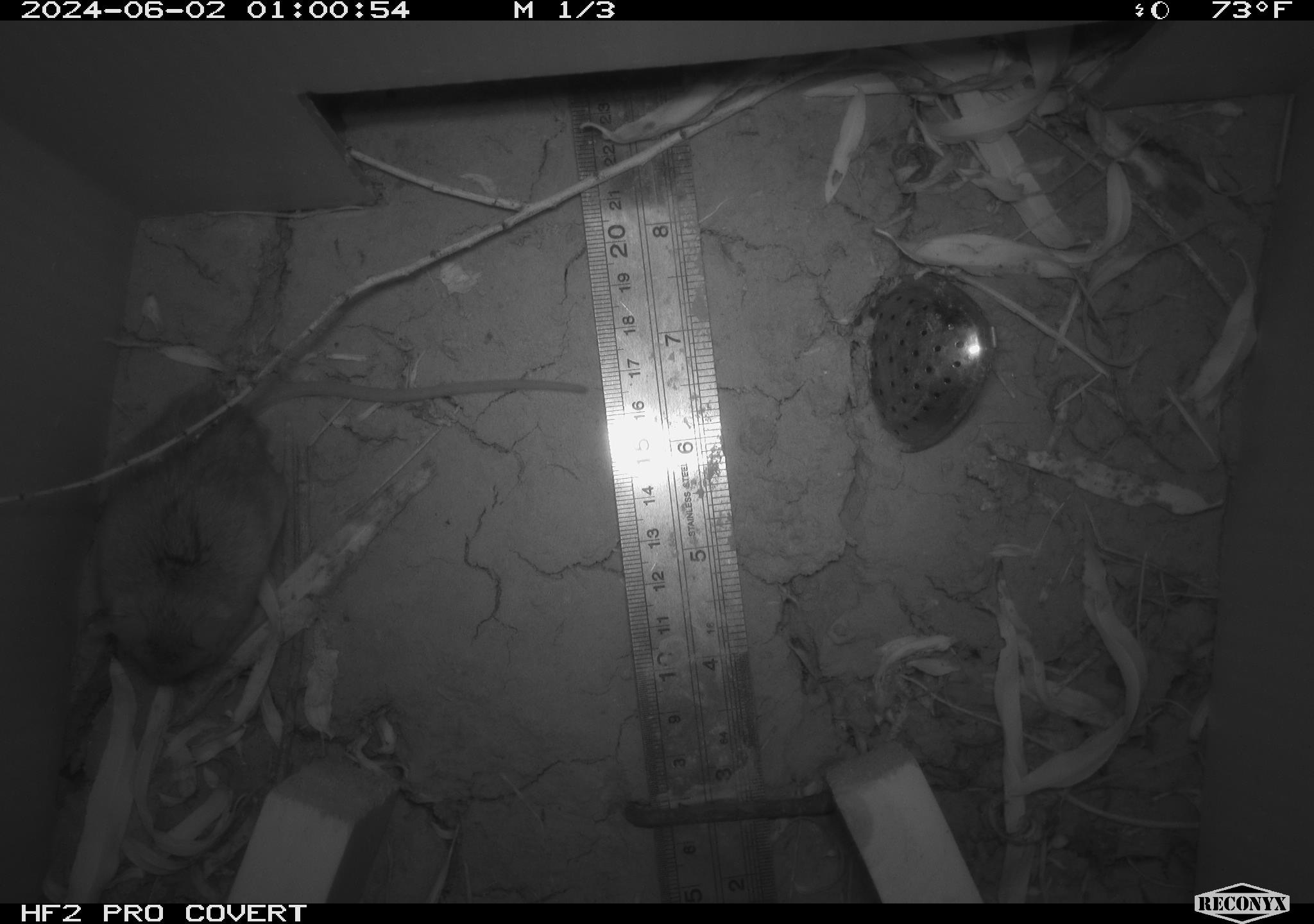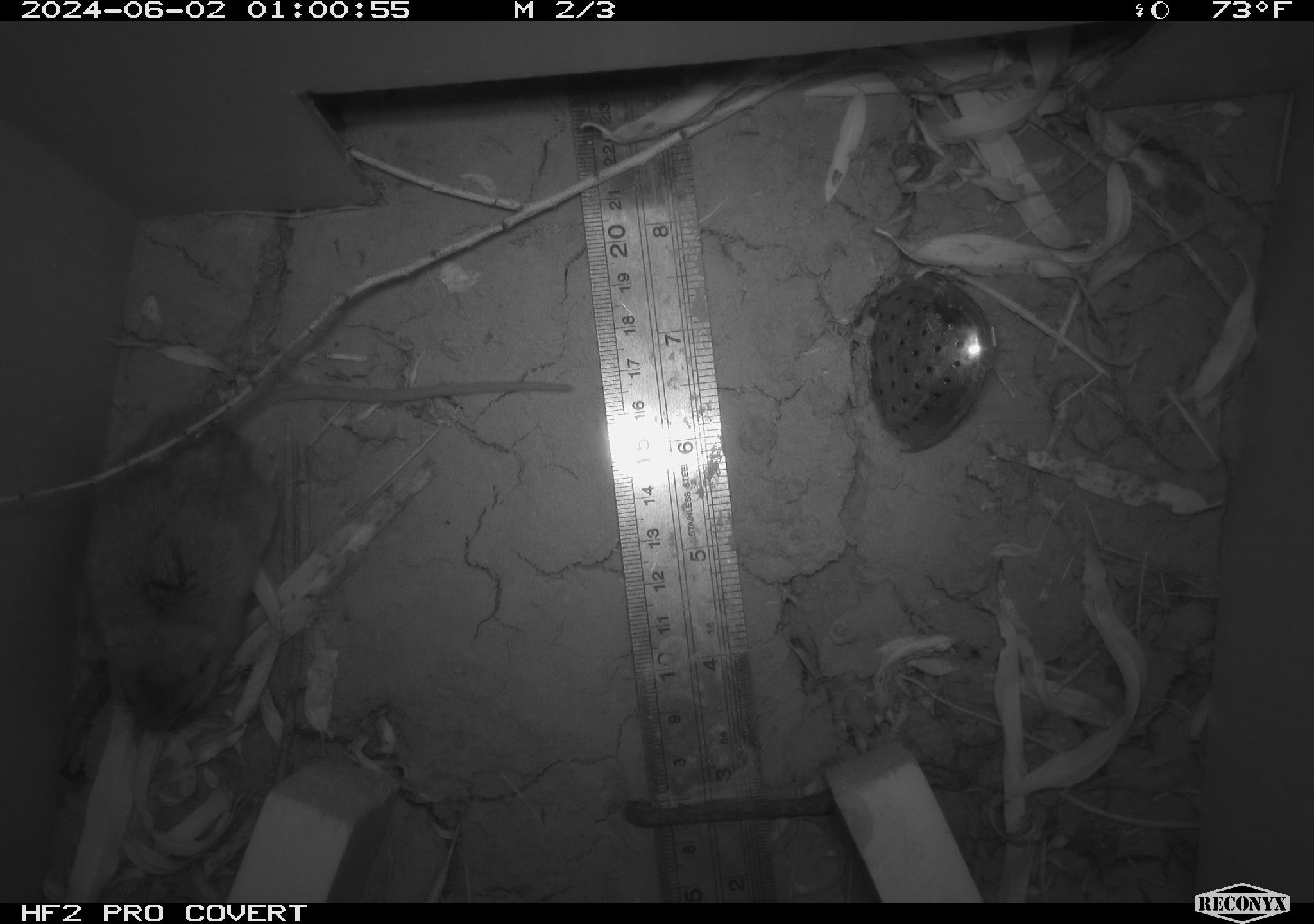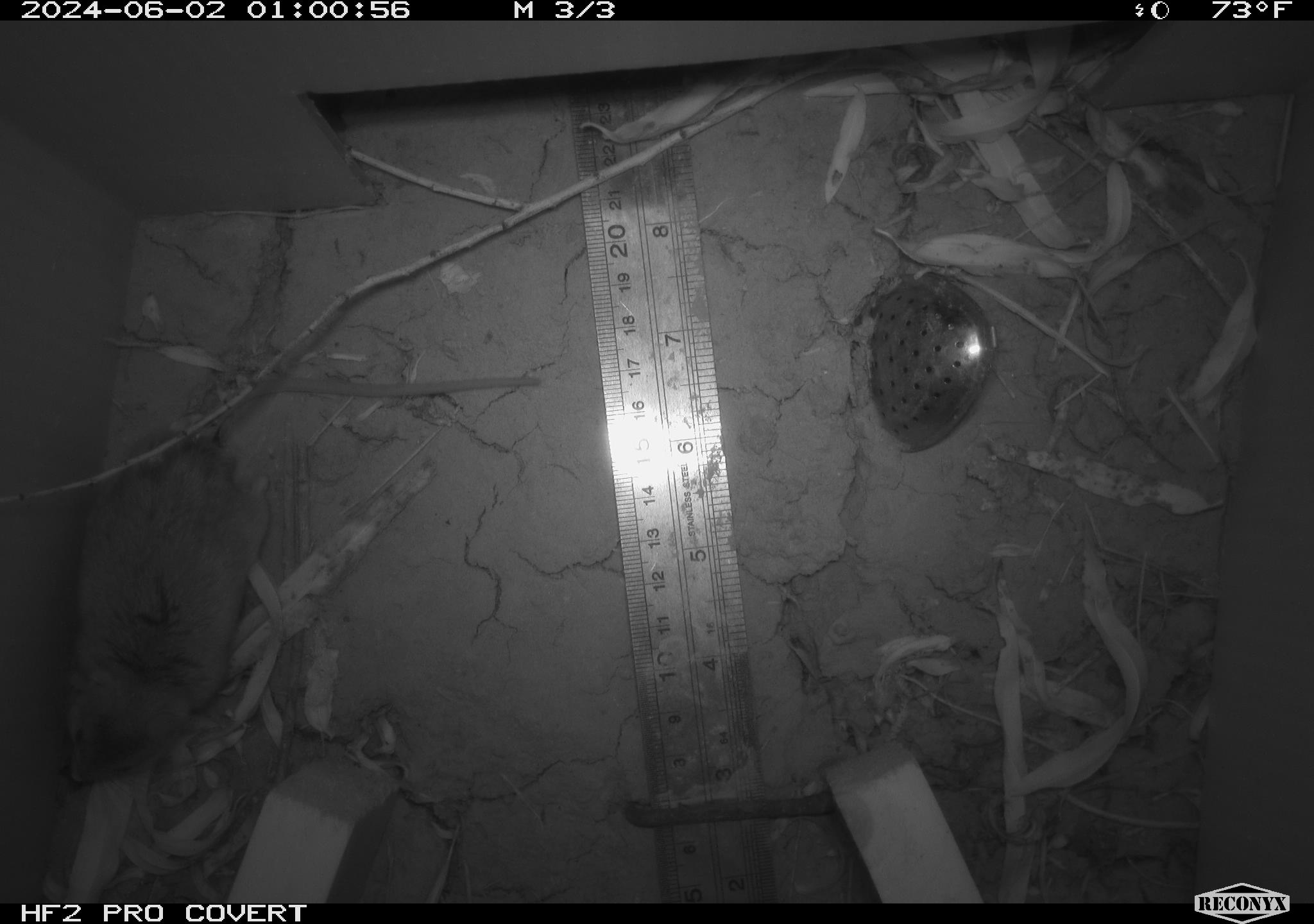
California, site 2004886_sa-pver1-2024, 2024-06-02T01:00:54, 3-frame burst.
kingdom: Animalia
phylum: Chordata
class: Mammalia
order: Rodentia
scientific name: Rodentia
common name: mouse species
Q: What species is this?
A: Mouse species (Rodentia).